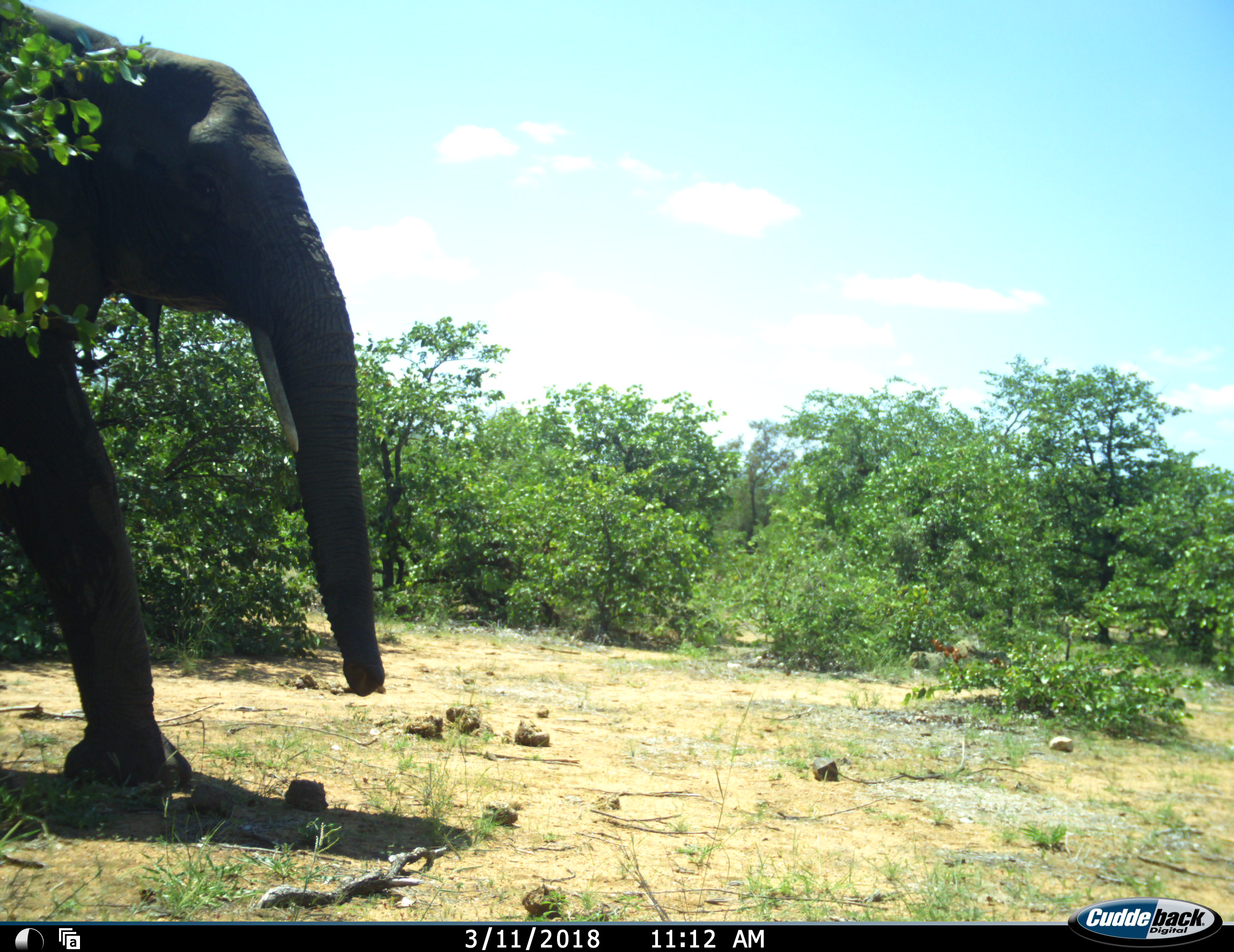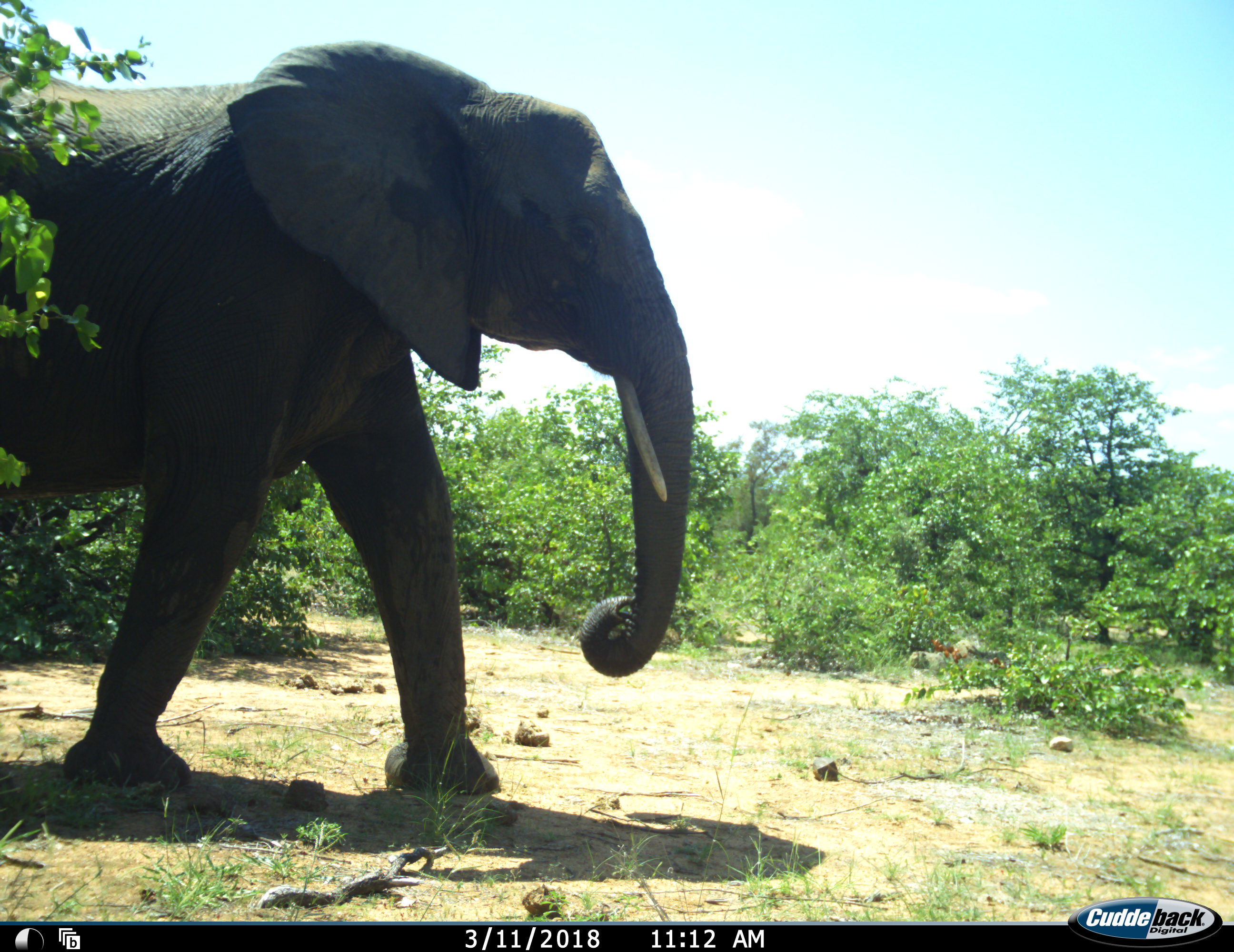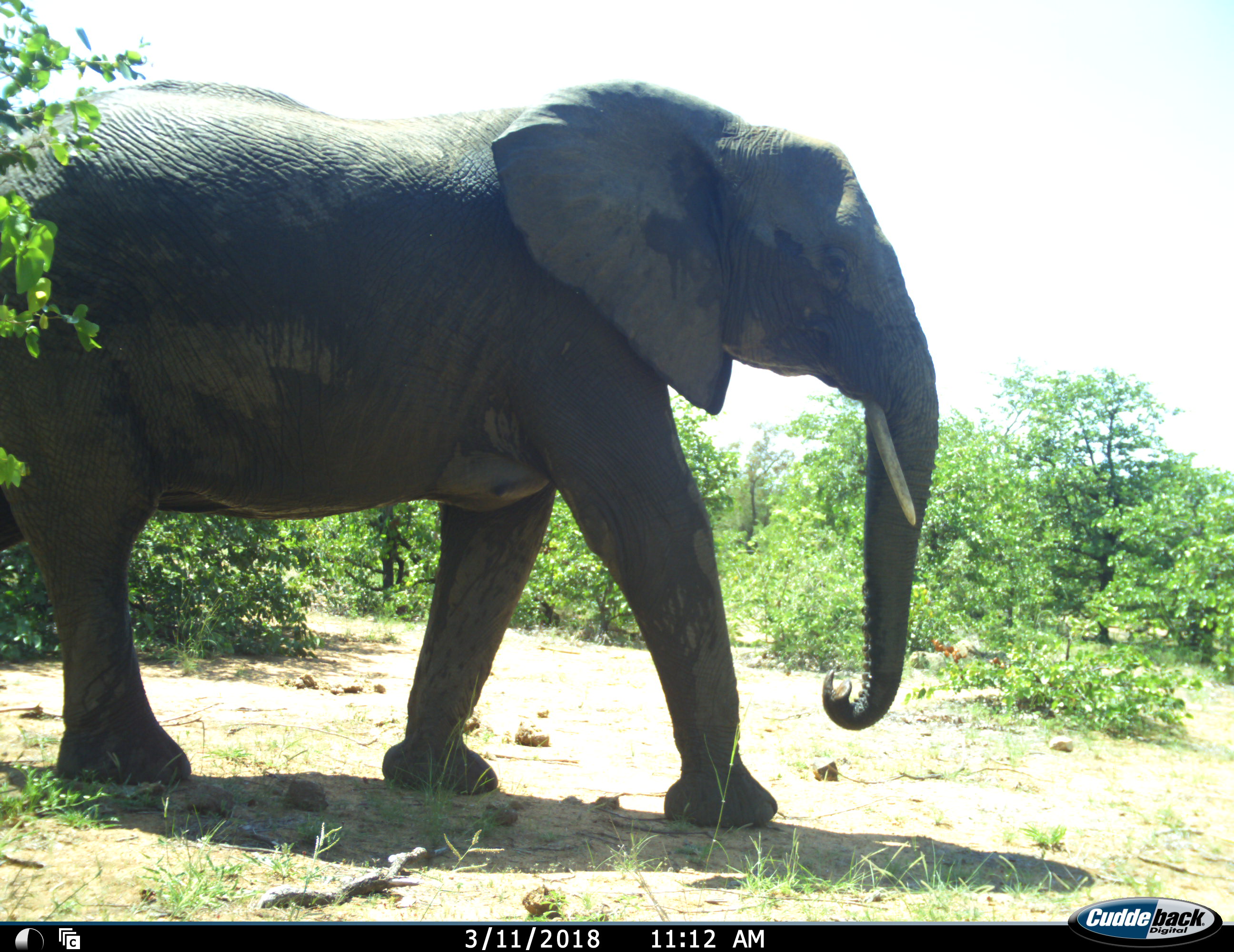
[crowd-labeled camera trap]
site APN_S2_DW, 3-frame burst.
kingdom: Animalia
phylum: Chordata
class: Mammalia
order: Proboscidea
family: Elephantidae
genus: Loxodonta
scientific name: Loxodonta africana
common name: african bush elephant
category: elephant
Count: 1.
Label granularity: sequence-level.